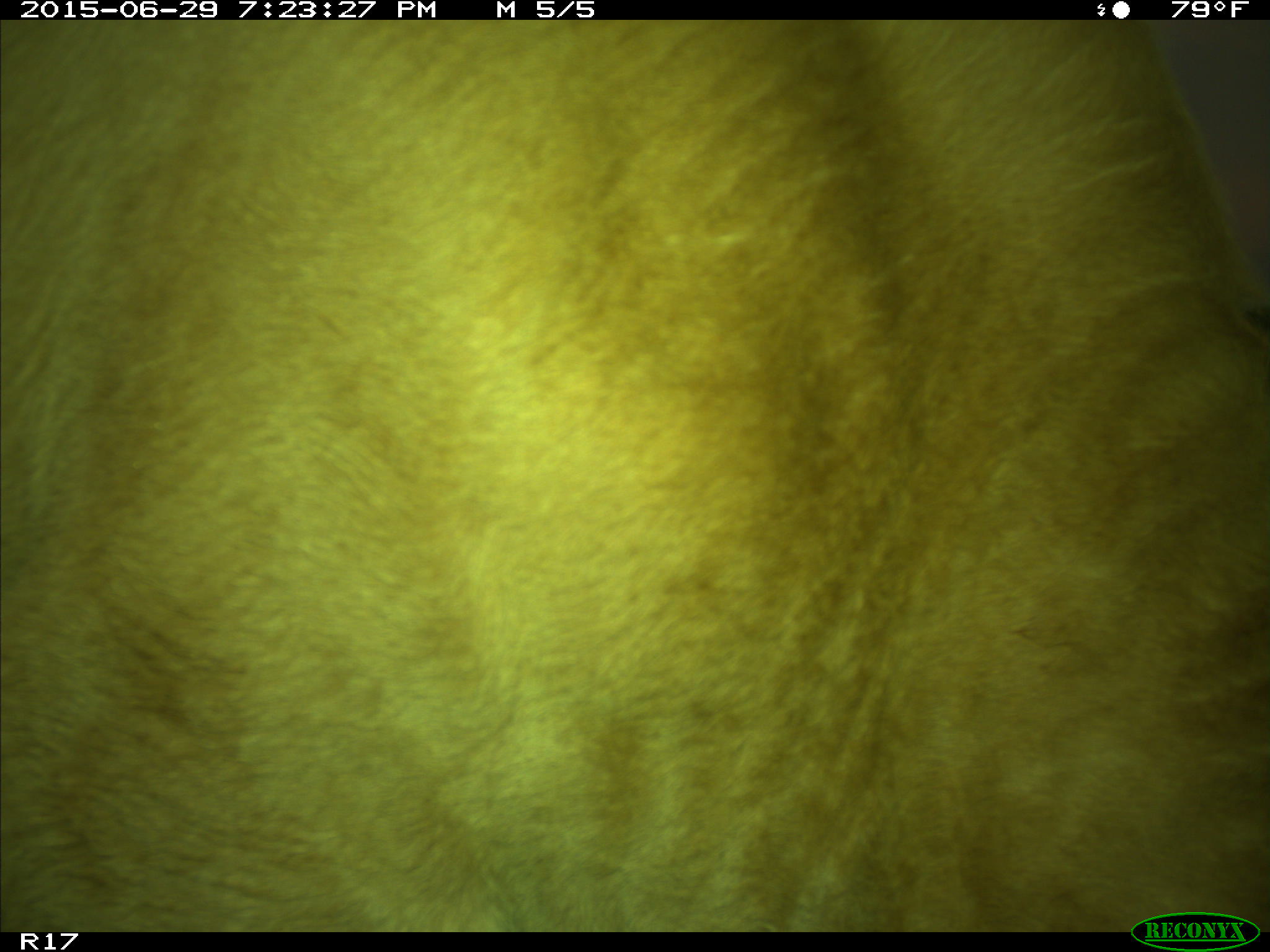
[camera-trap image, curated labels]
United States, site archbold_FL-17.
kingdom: Animalia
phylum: Chordata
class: Mammalia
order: Artiodactyla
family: Bovidae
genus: Bos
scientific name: Bos taurus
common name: domestic cow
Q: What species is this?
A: Bos taurus (domestic cow).